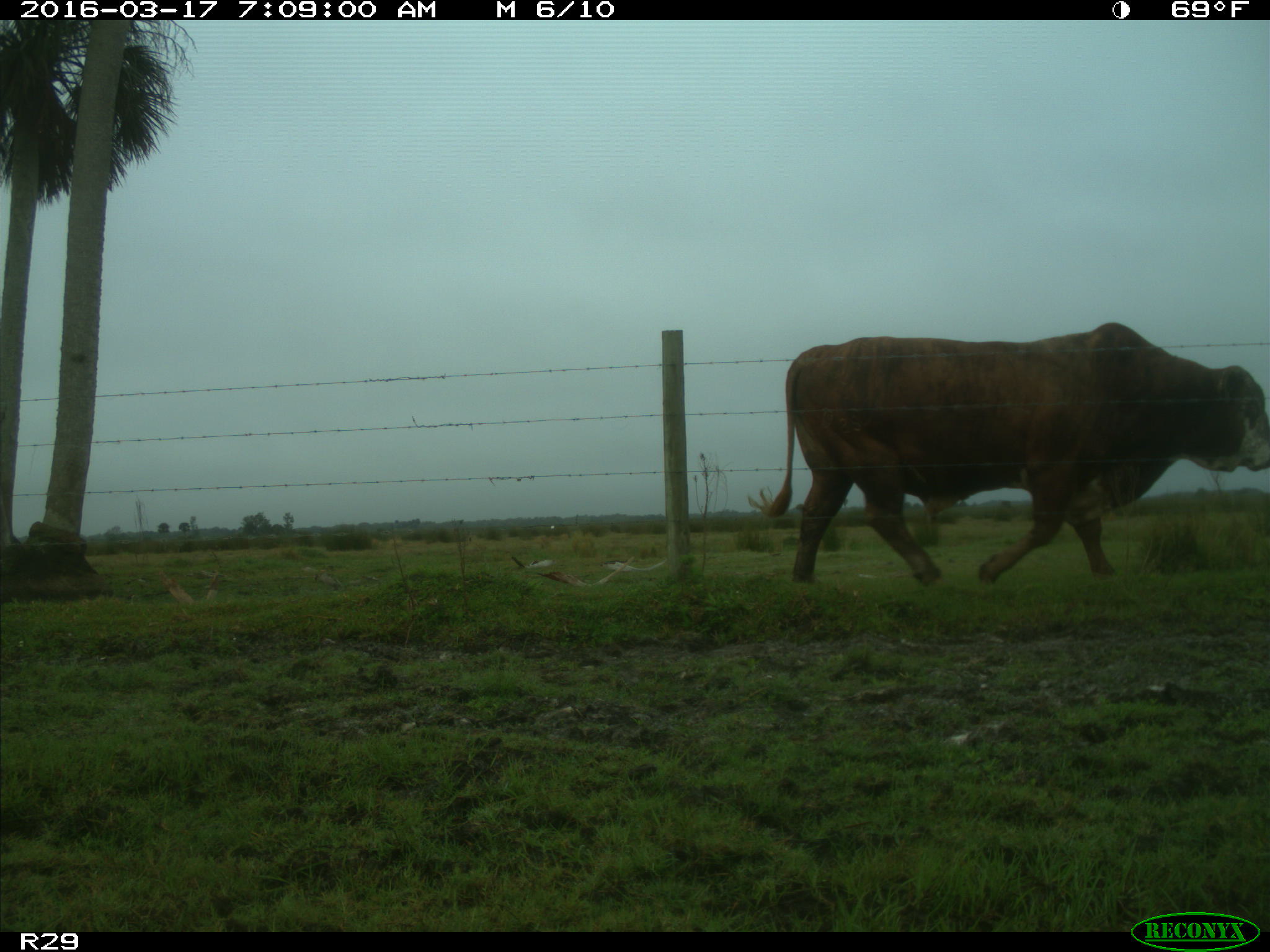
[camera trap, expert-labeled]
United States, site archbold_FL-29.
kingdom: Animalia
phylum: Chordata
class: Mammalia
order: Artiodactyla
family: Bovidae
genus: Bos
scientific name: Bos taurus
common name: domestic cow